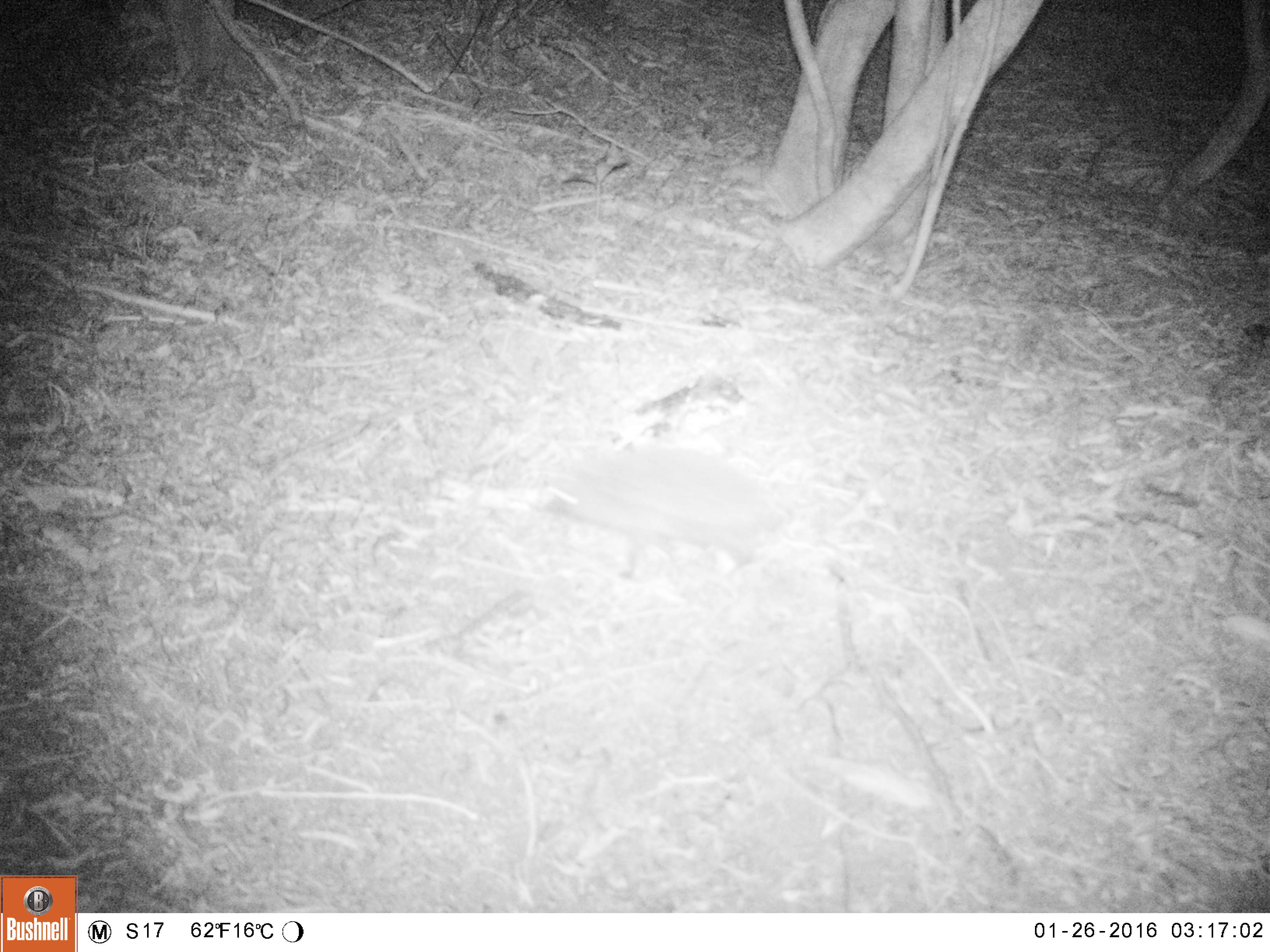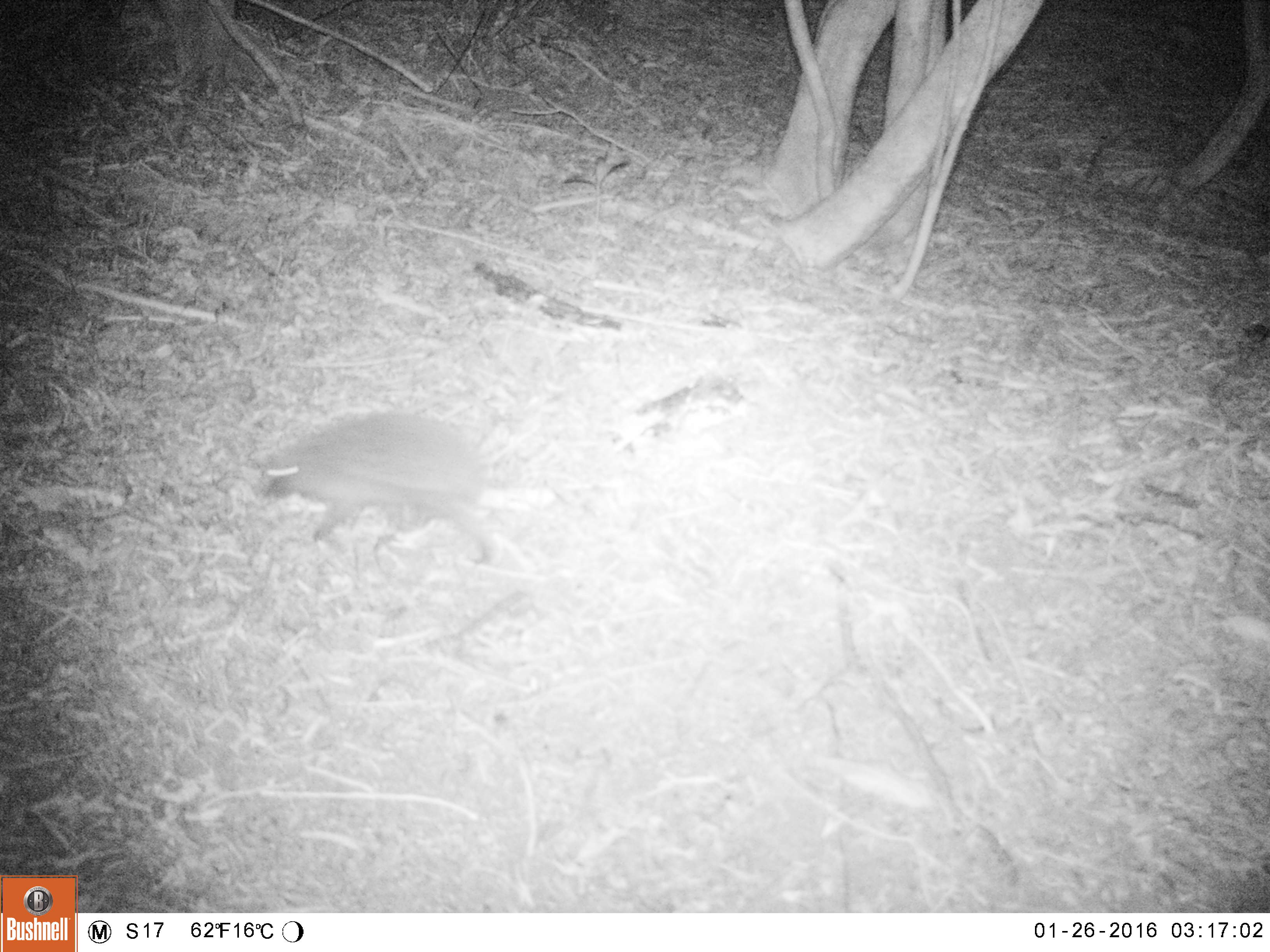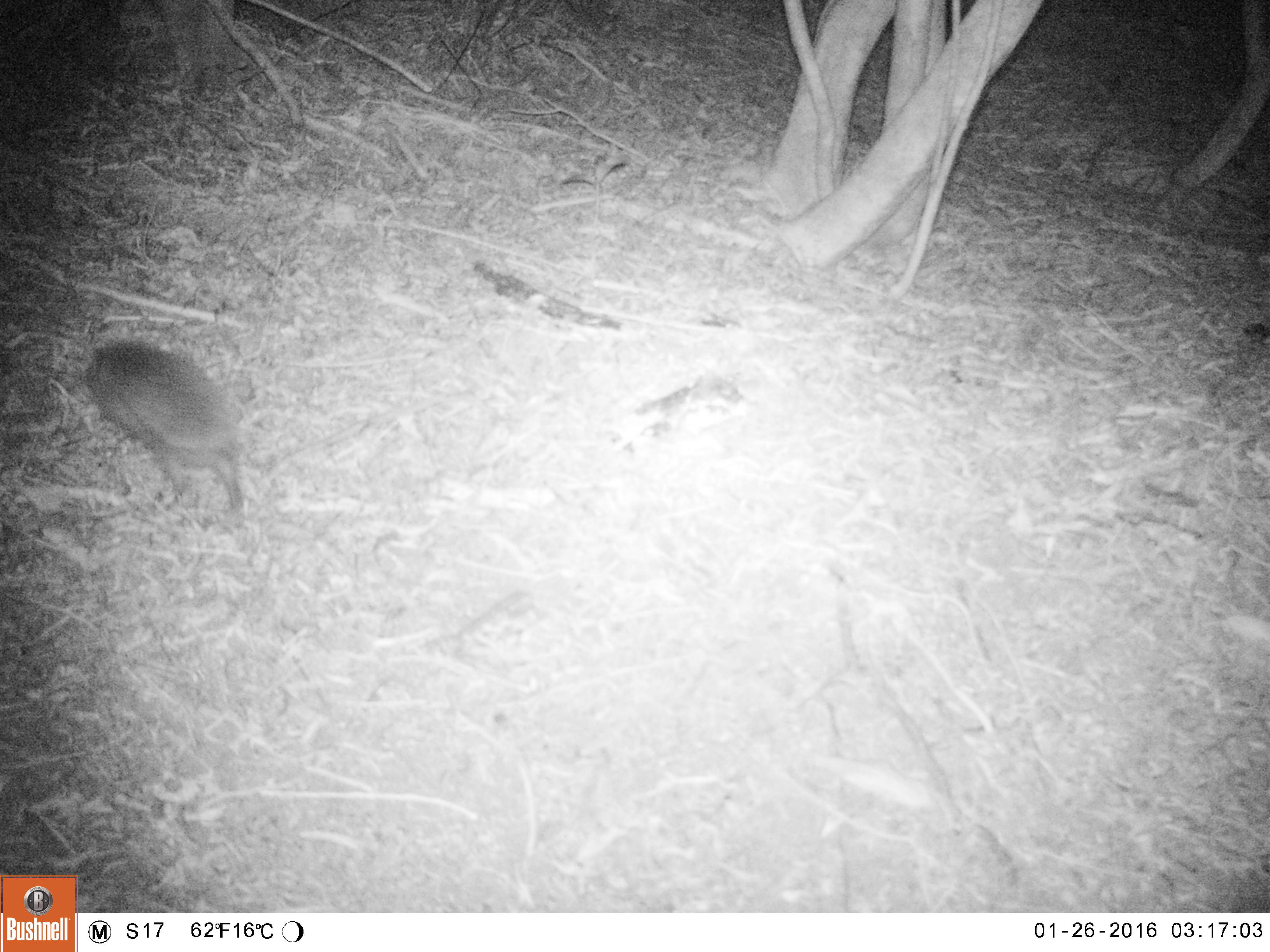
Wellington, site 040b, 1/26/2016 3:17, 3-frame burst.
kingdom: Animalia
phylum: Chordata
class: Mammalia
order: Eulipotyphla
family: Erinaceidae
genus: Erinaceus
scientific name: Erinaceus europaeus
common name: hedgehog